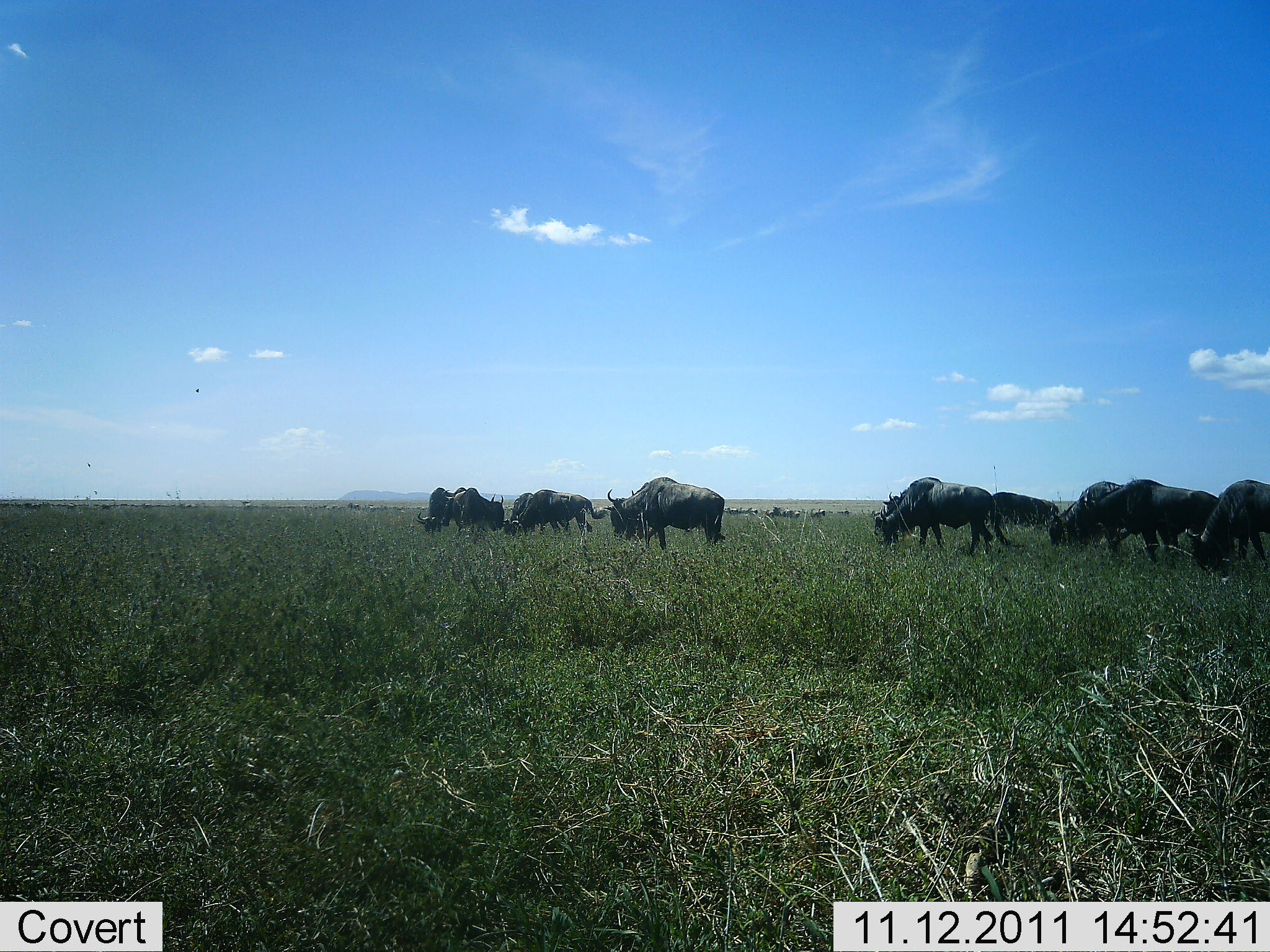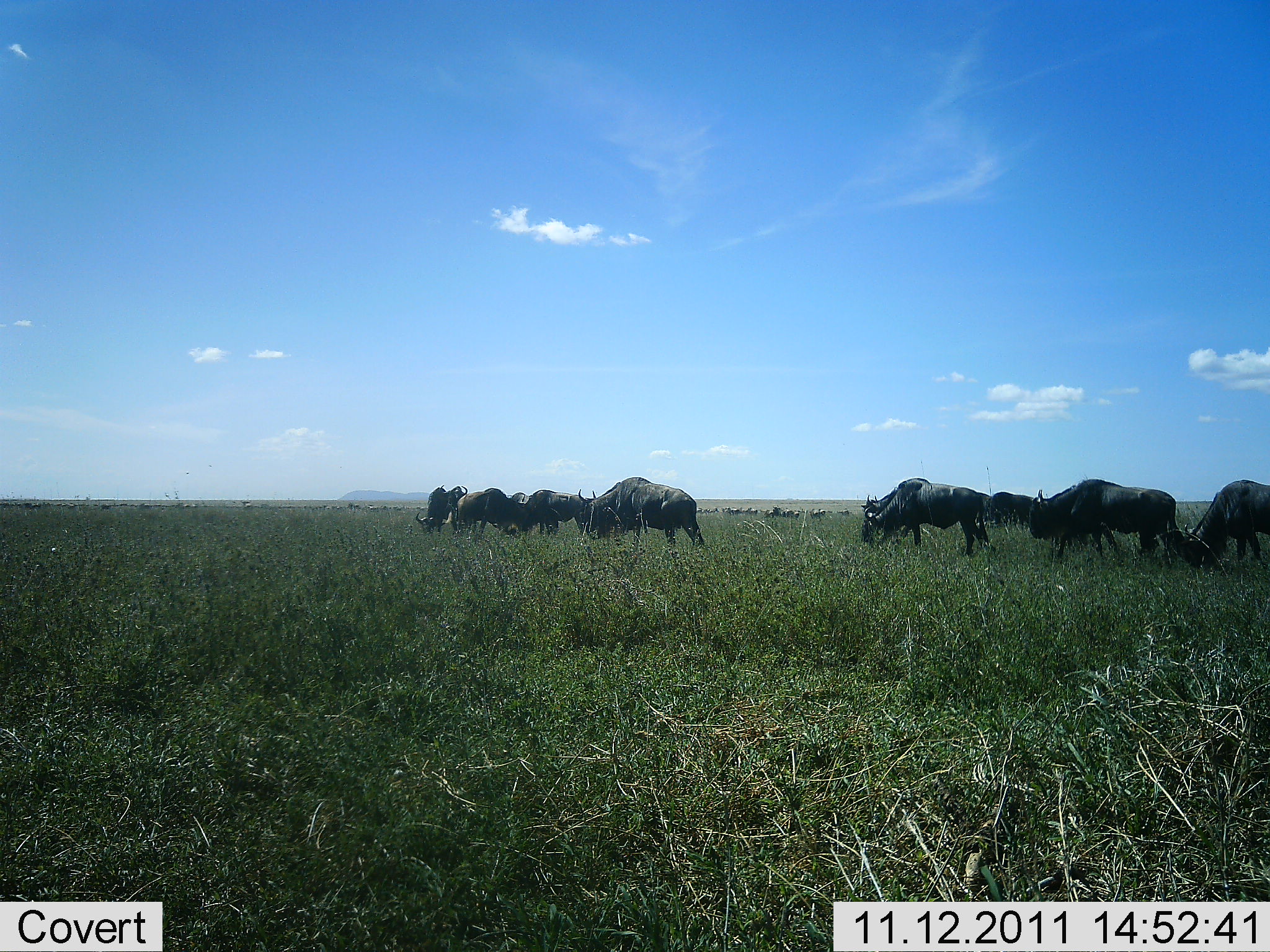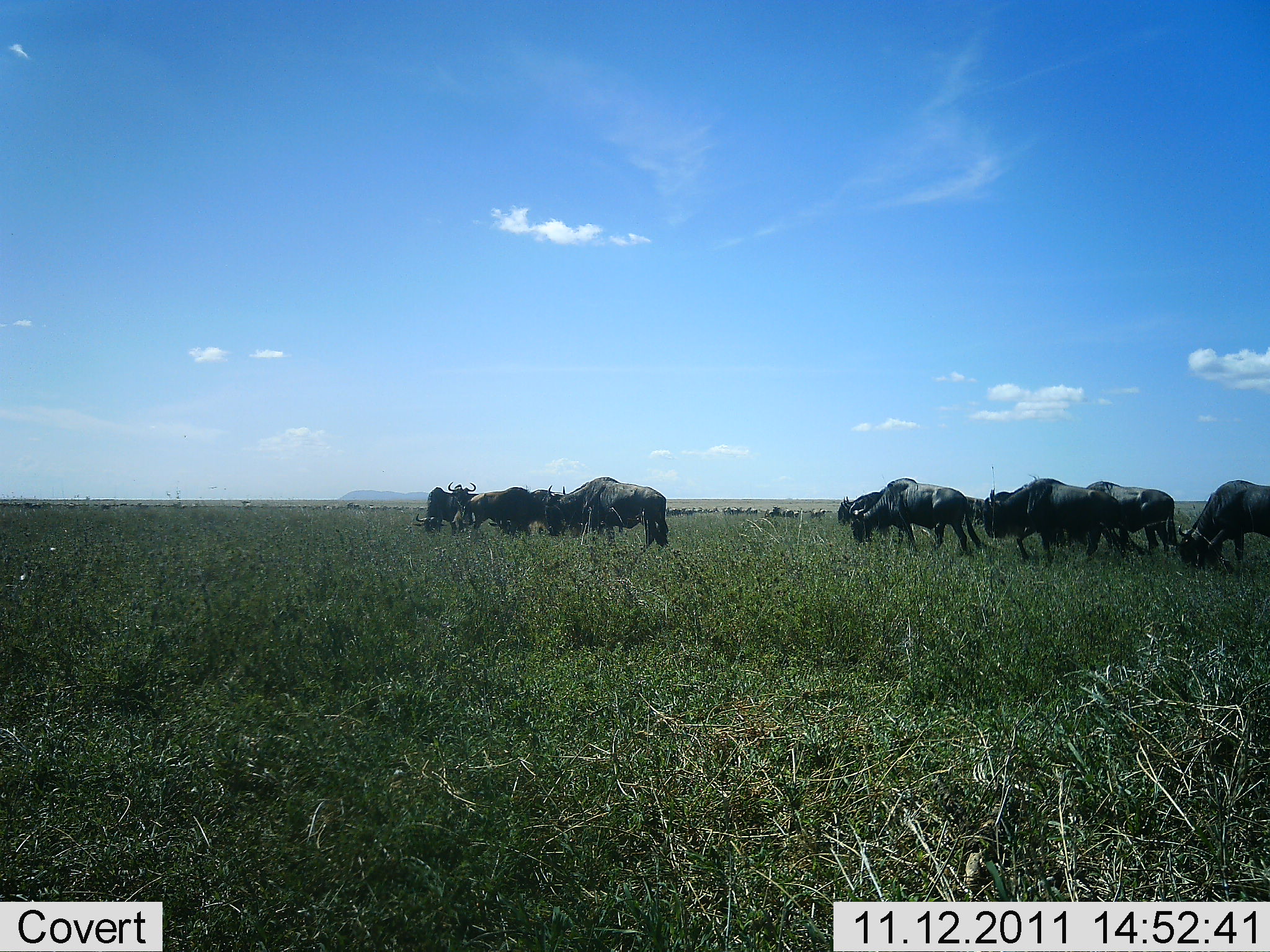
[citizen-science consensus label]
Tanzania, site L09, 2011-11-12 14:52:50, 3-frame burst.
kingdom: Animalia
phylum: Chordata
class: Mammalia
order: Artiodactyla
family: Bovidae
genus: Connochaetes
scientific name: Connochaetes taurinus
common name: blue wildebeest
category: wildebeest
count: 10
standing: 23%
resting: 0%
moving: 77%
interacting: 8%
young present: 0%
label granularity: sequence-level